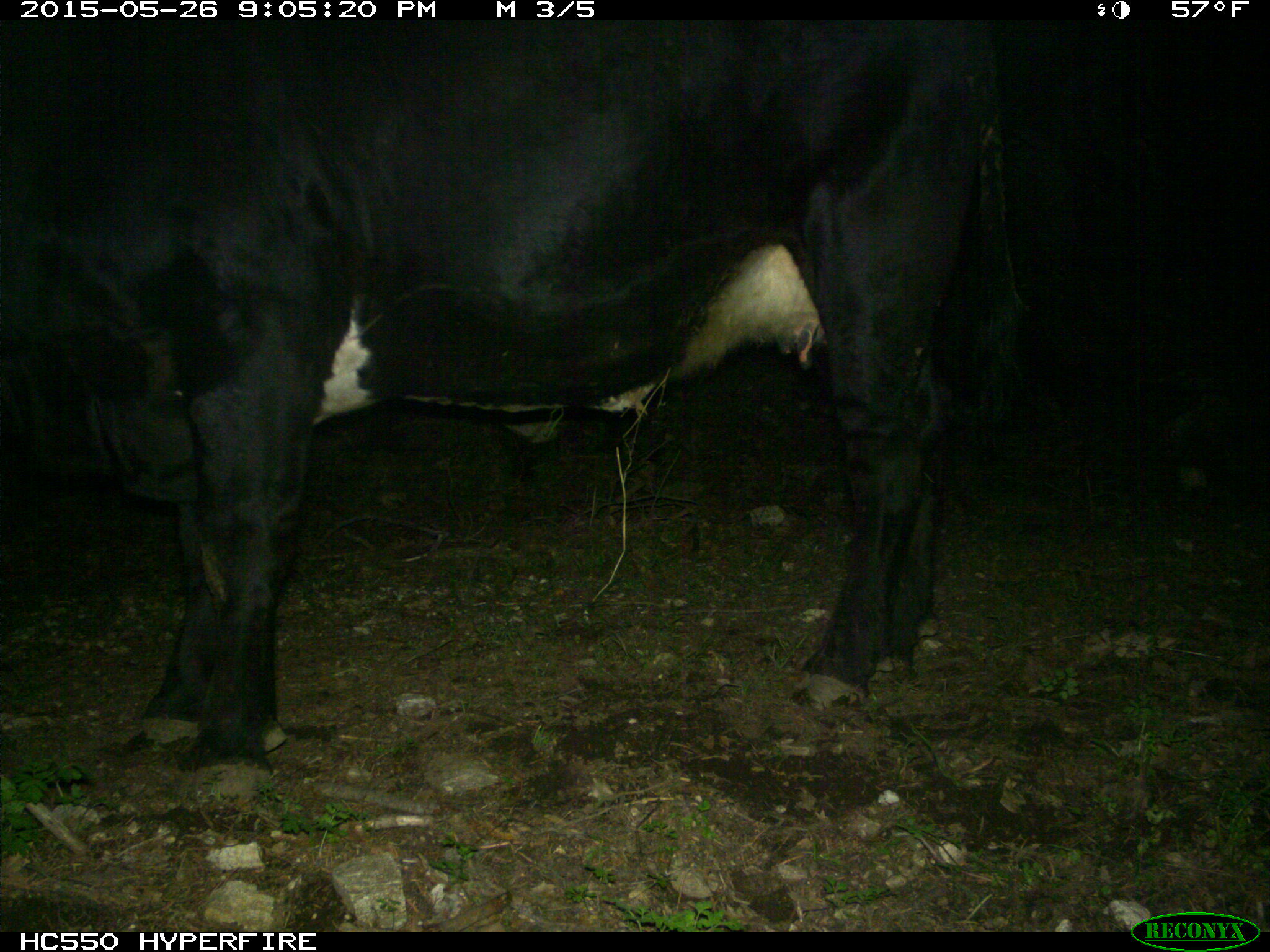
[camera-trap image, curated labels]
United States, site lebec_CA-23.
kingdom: Animalia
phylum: Chordata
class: Mammalia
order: Artiodactyla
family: Bovidae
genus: Bos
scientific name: Bos taurus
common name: domestic cow